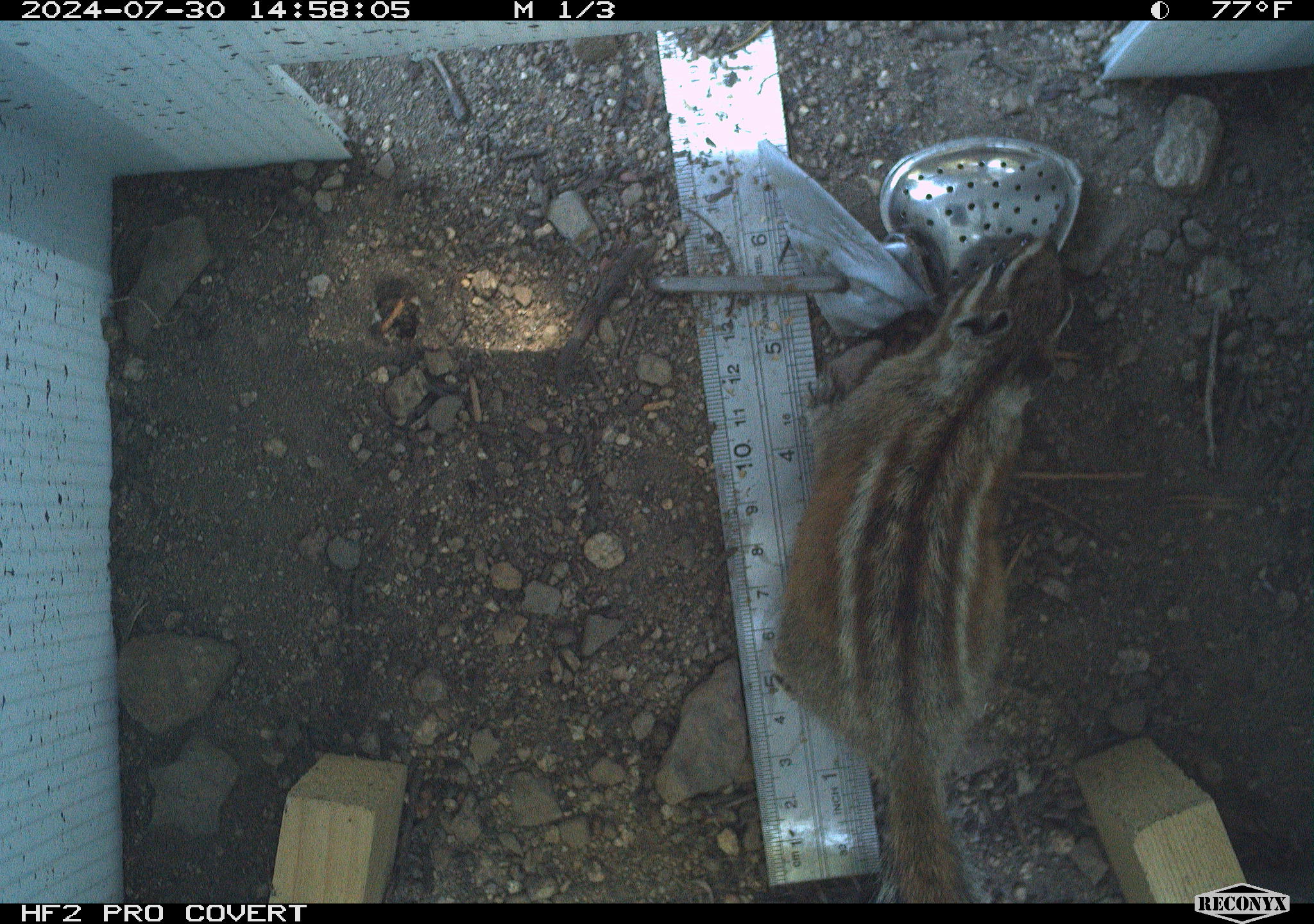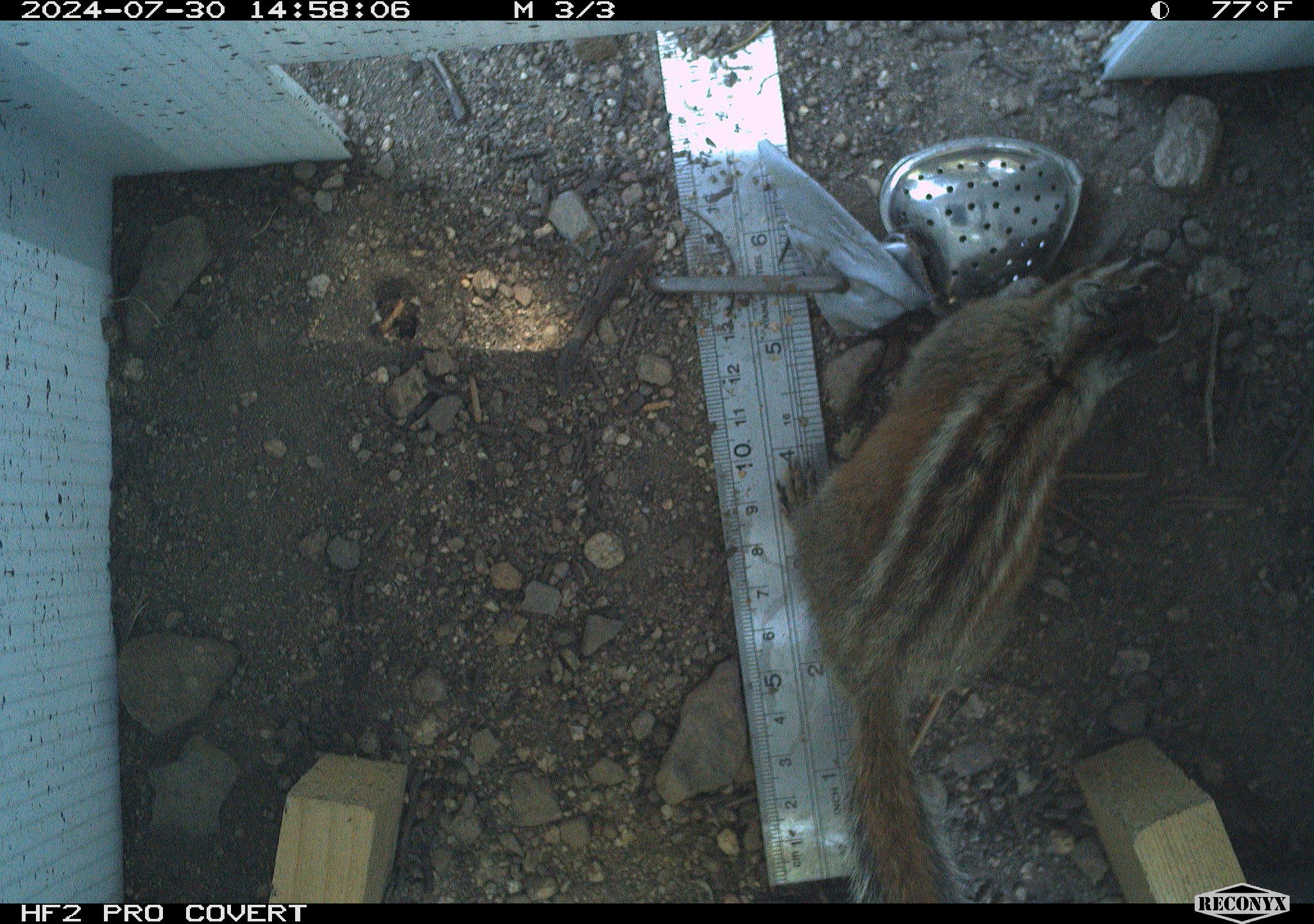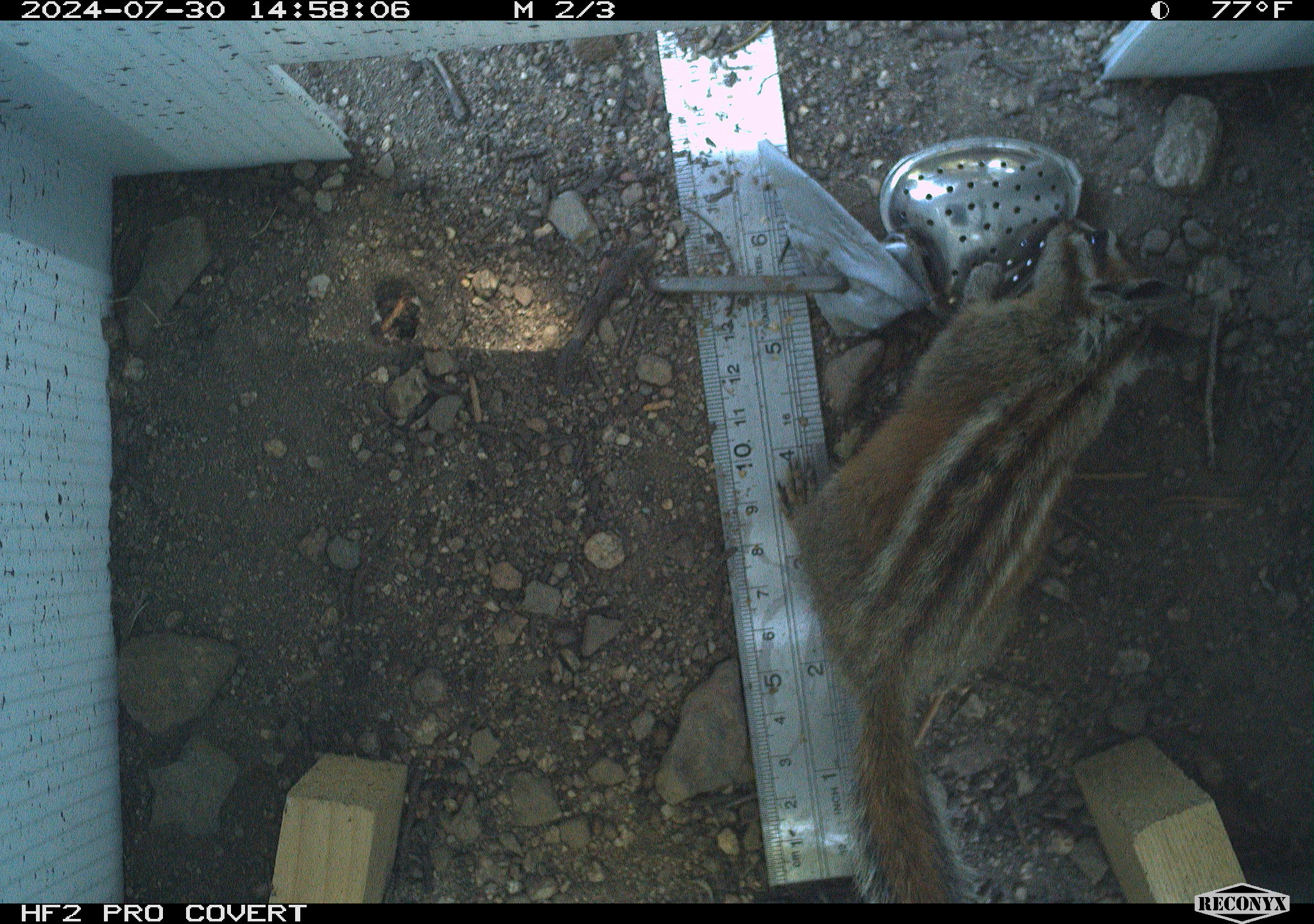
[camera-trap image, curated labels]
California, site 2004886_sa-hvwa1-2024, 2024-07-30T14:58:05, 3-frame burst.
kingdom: Animalia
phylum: Chordata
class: Mammalia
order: Rodentia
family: Sciuridae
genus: Neotamias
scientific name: Neotamias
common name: western chipmunks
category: neotamias species